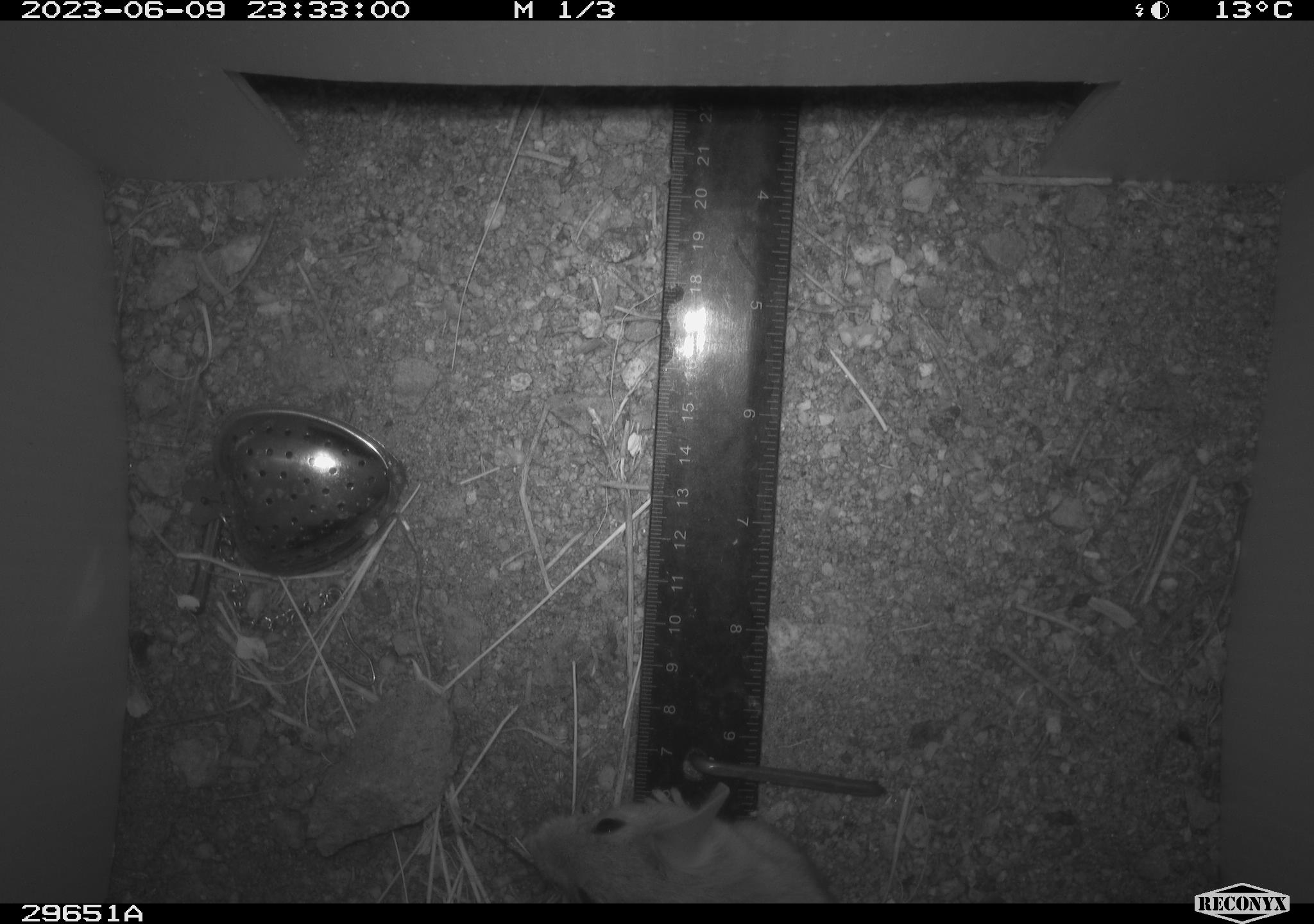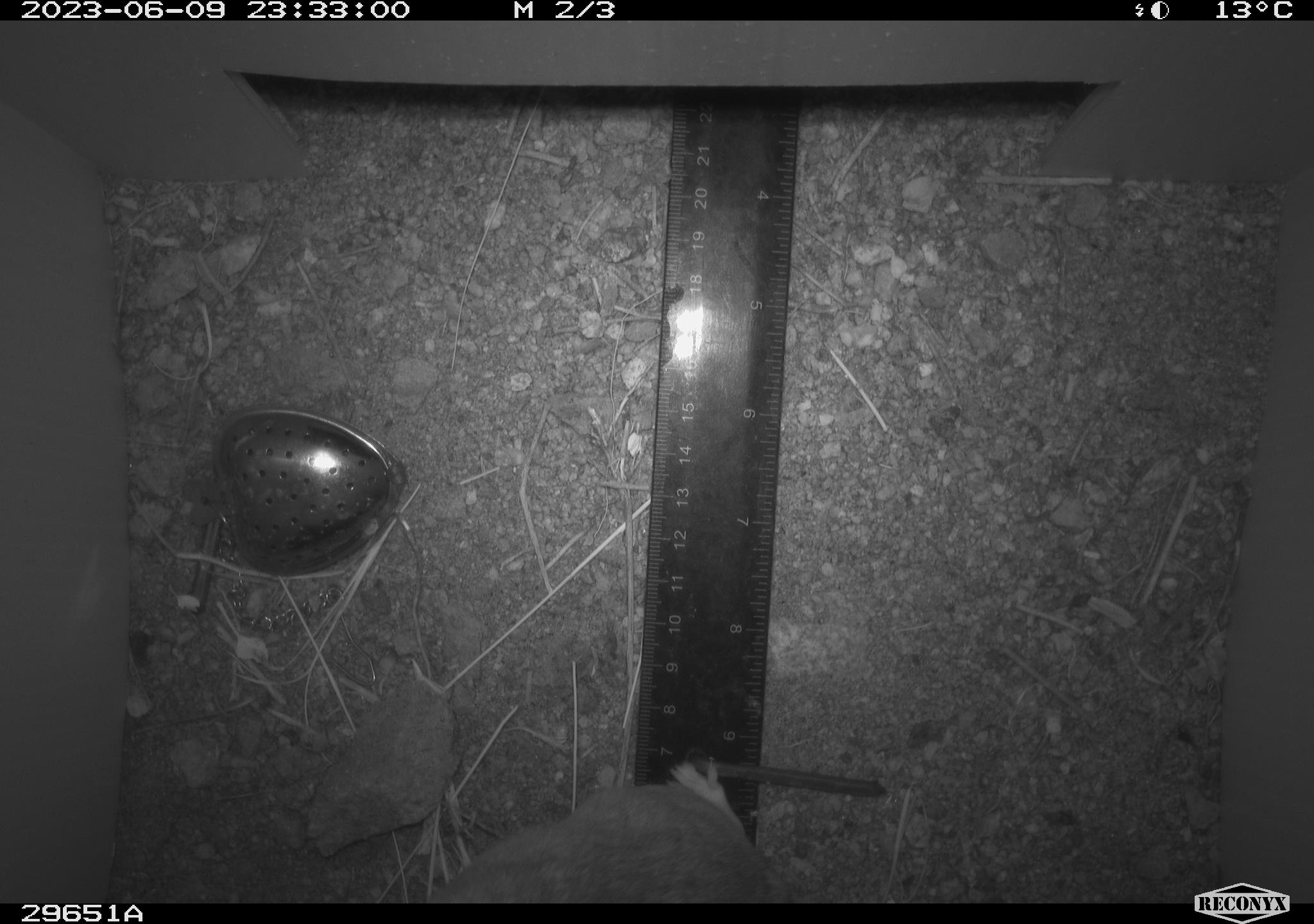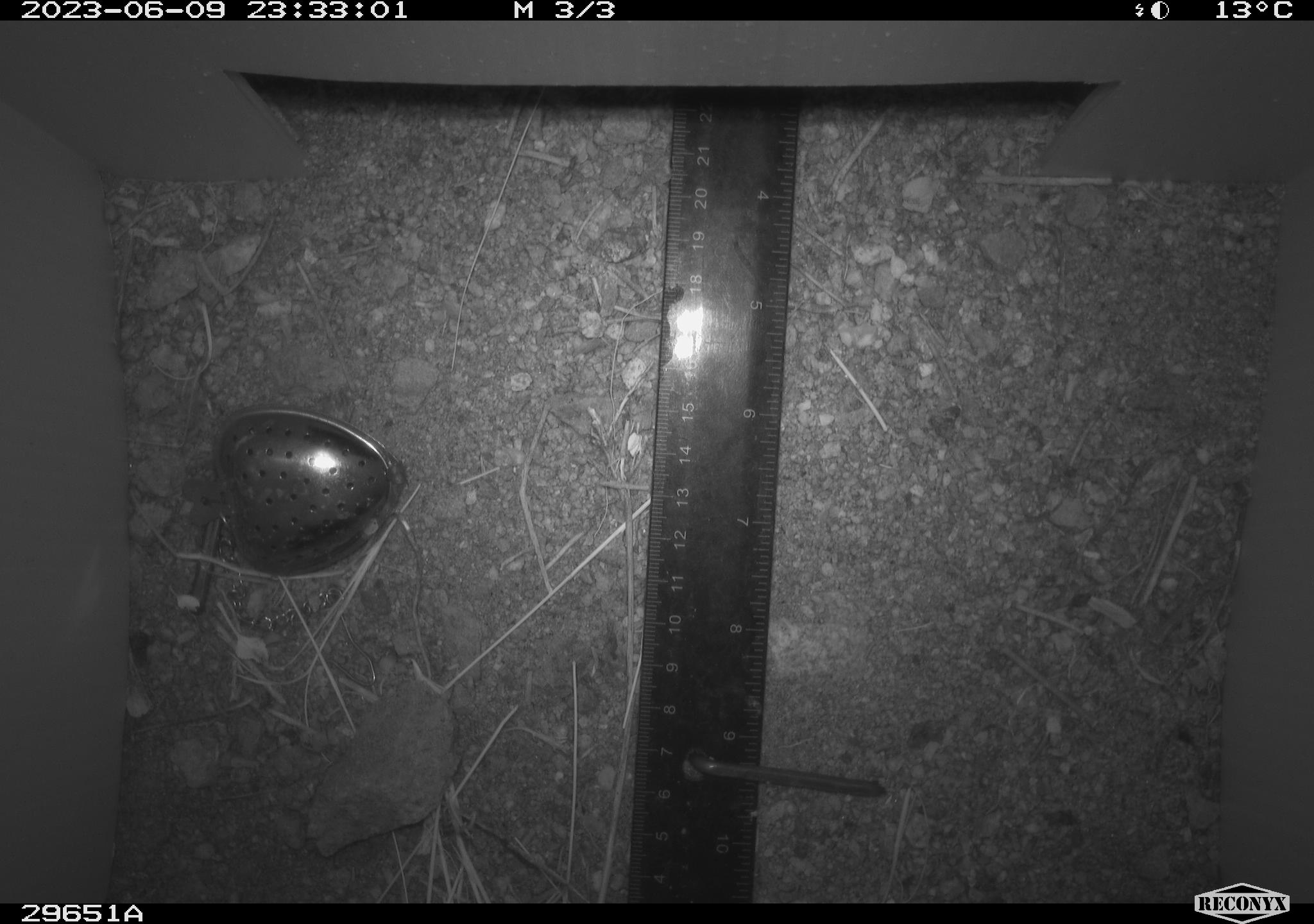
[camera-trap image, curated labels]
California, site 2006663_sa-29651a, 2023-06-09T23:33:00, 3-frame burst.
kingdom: Animalia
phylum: Chordata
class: Mammalia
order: Rodentia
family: Cricetidae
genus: Neotoma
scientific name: Neotoma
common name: pack rat or woodrat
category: neotoma species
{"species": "neotoma species (pack rat or woodrat) (Neotoma)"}